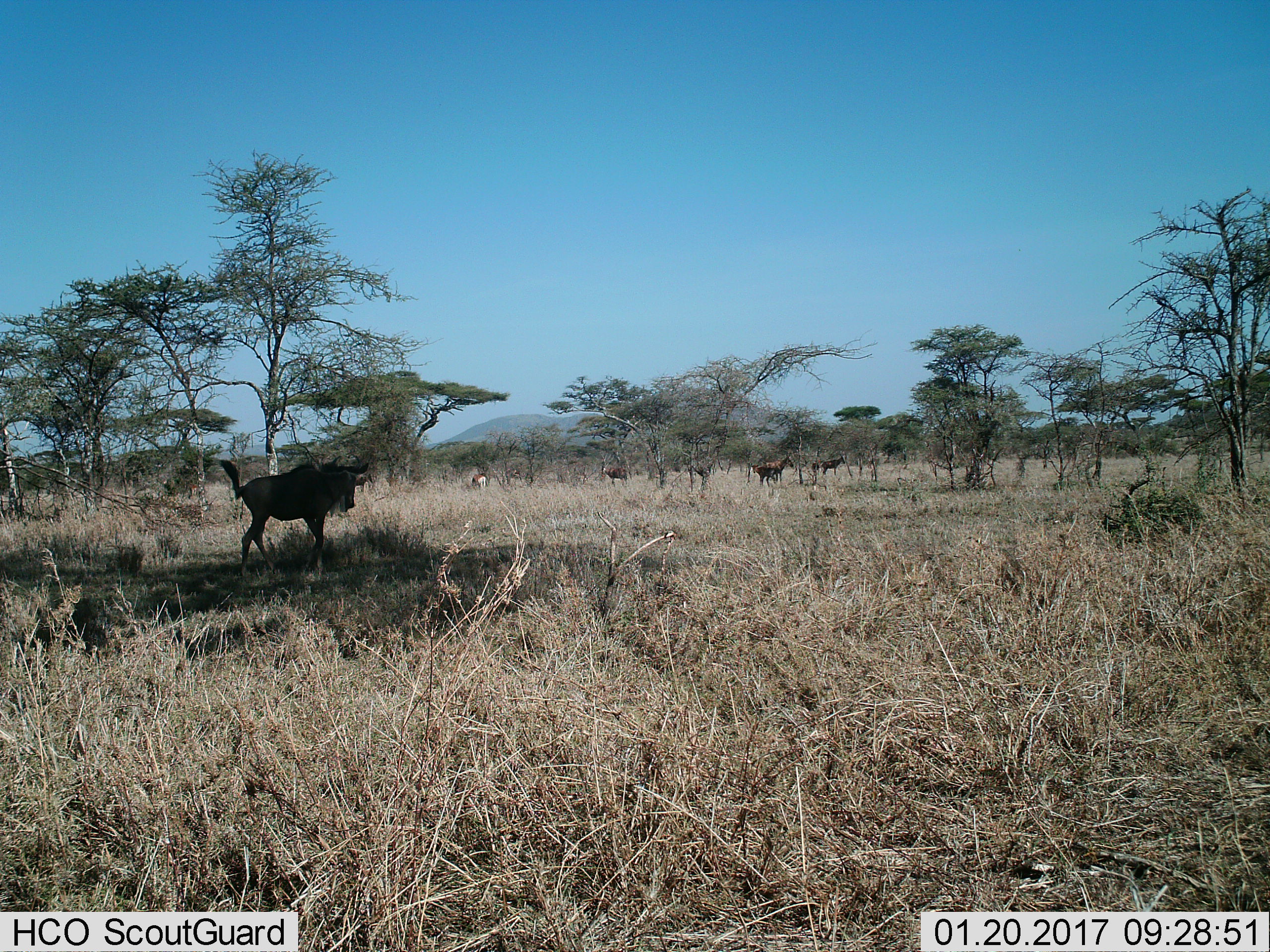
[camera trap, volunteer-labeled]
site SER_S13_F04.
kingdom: Animalia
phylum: Chordata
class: Mammalia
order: Artiodactyla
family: Bovidae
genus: Damaliscus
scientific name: Damaliscus lunatus jimela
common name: topi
Topi (Damaliscus lunatus jimela), count 4. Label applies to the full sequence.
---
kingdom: Animalia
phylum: Chordata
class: Mammalia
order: Artiodactyla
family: Bovidae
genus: Connochaetes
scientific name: Connochaetes taurinus taurinus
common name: blue wildebeest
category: wildebeestblue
Wildebeestblue (blue wildebeest) (Connochaetes taurinus taurinus), count 1. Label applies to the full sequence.